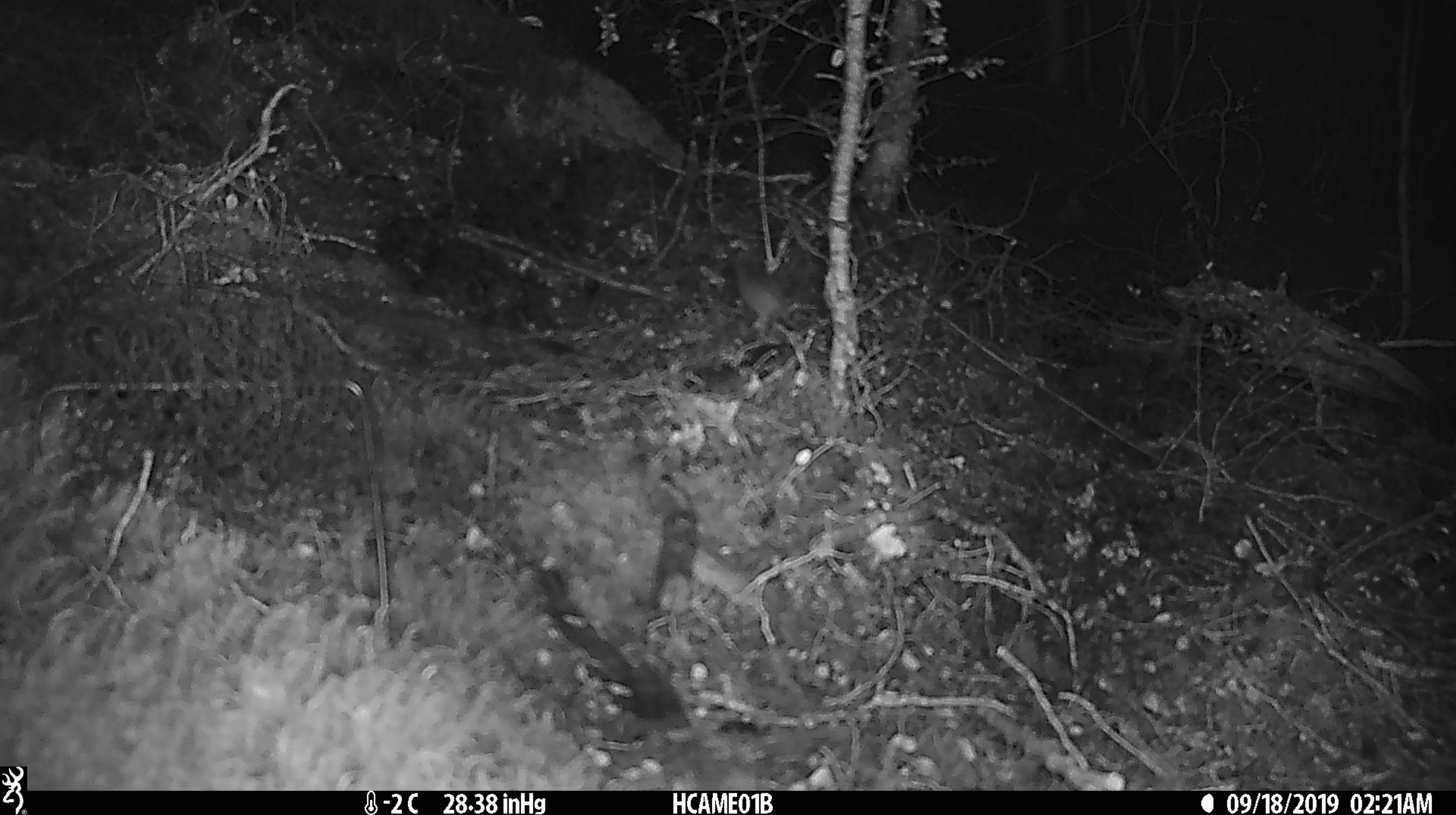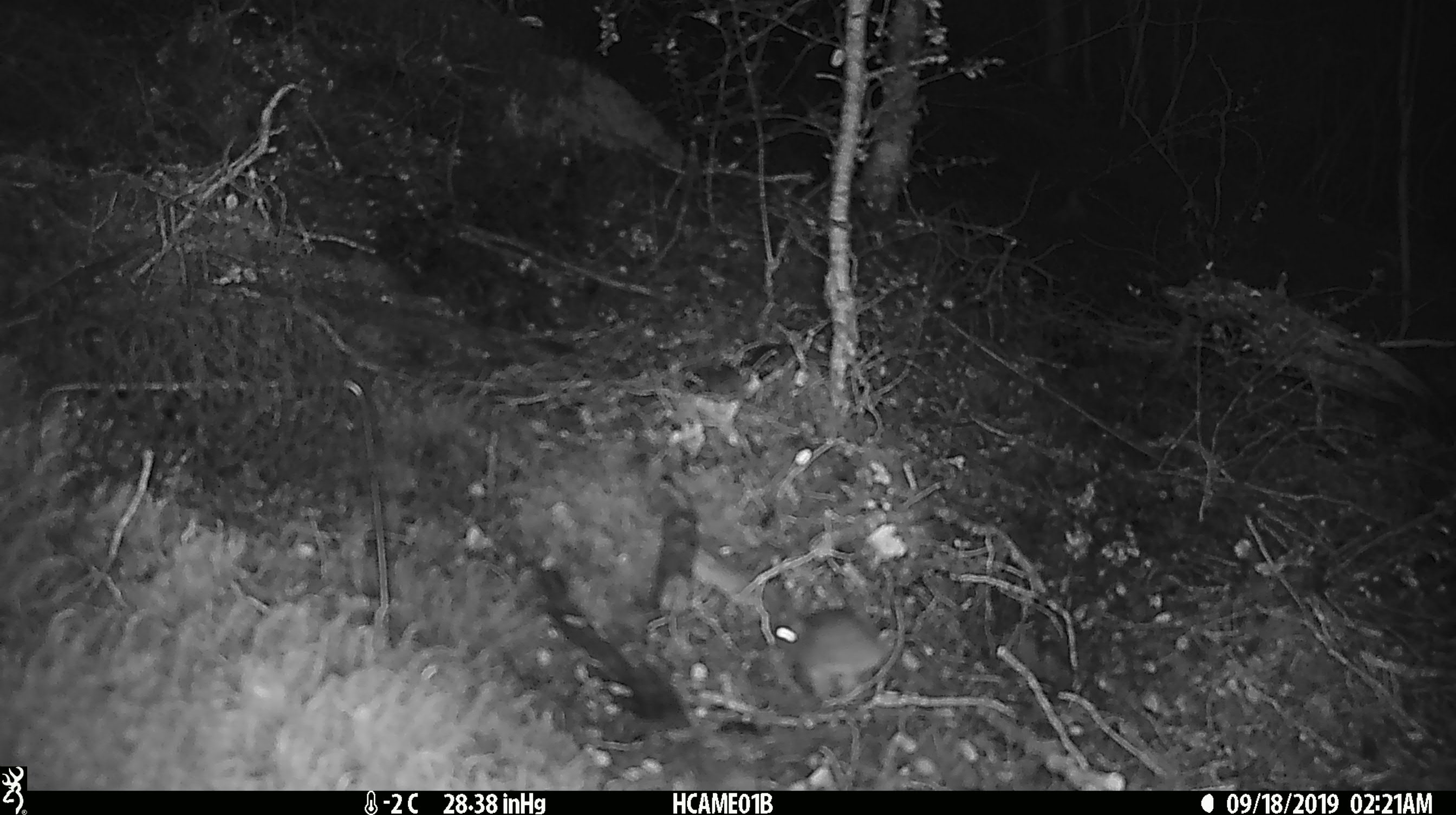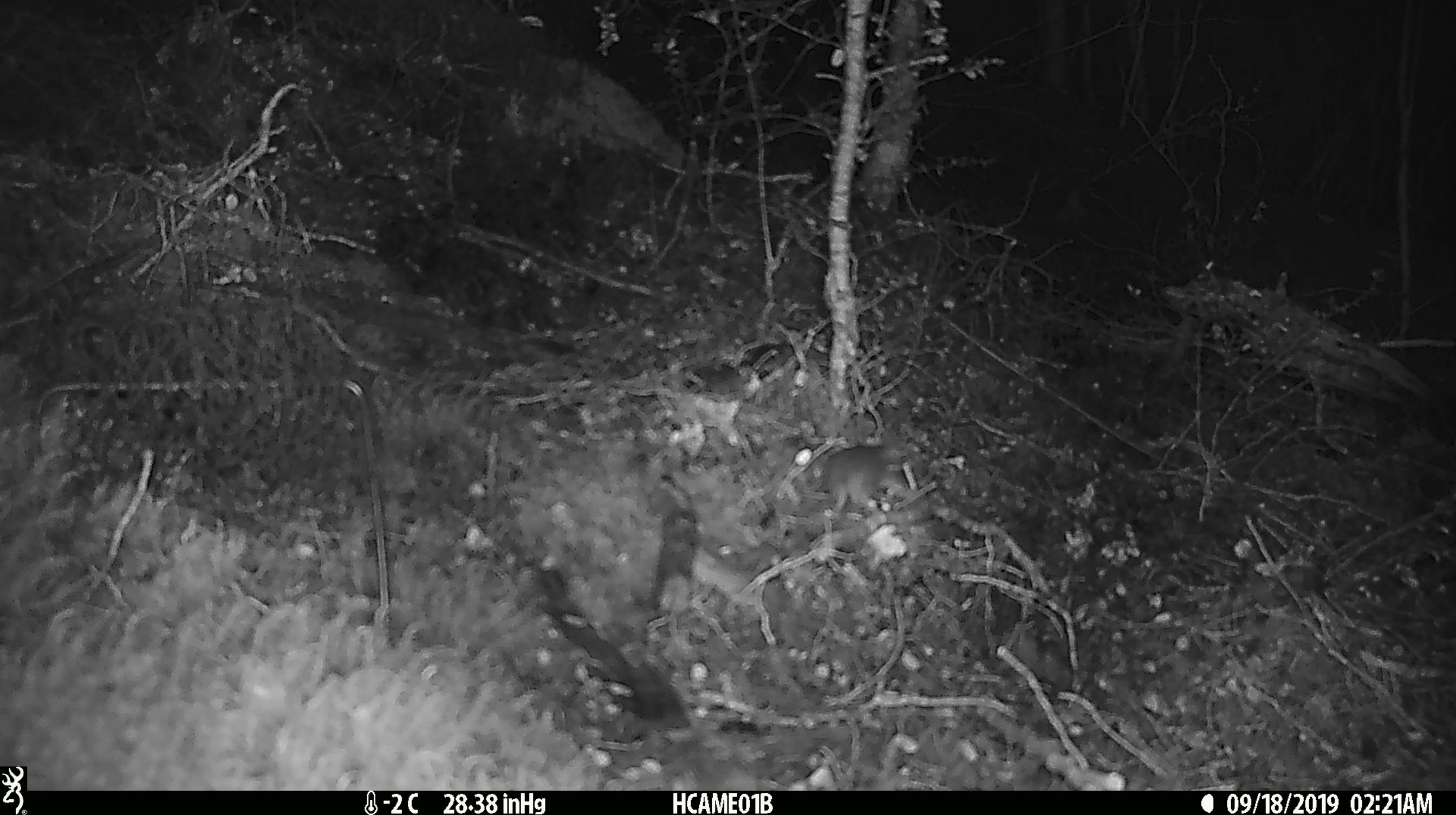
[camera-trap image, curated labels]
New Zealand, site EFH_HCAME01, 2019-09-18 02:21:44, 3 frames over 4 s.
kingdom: Animalia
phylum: Chordata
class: Mammalia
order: Rodentia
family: Muridae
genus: Mus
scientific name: Mus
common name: mouse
Mouse (Mus).